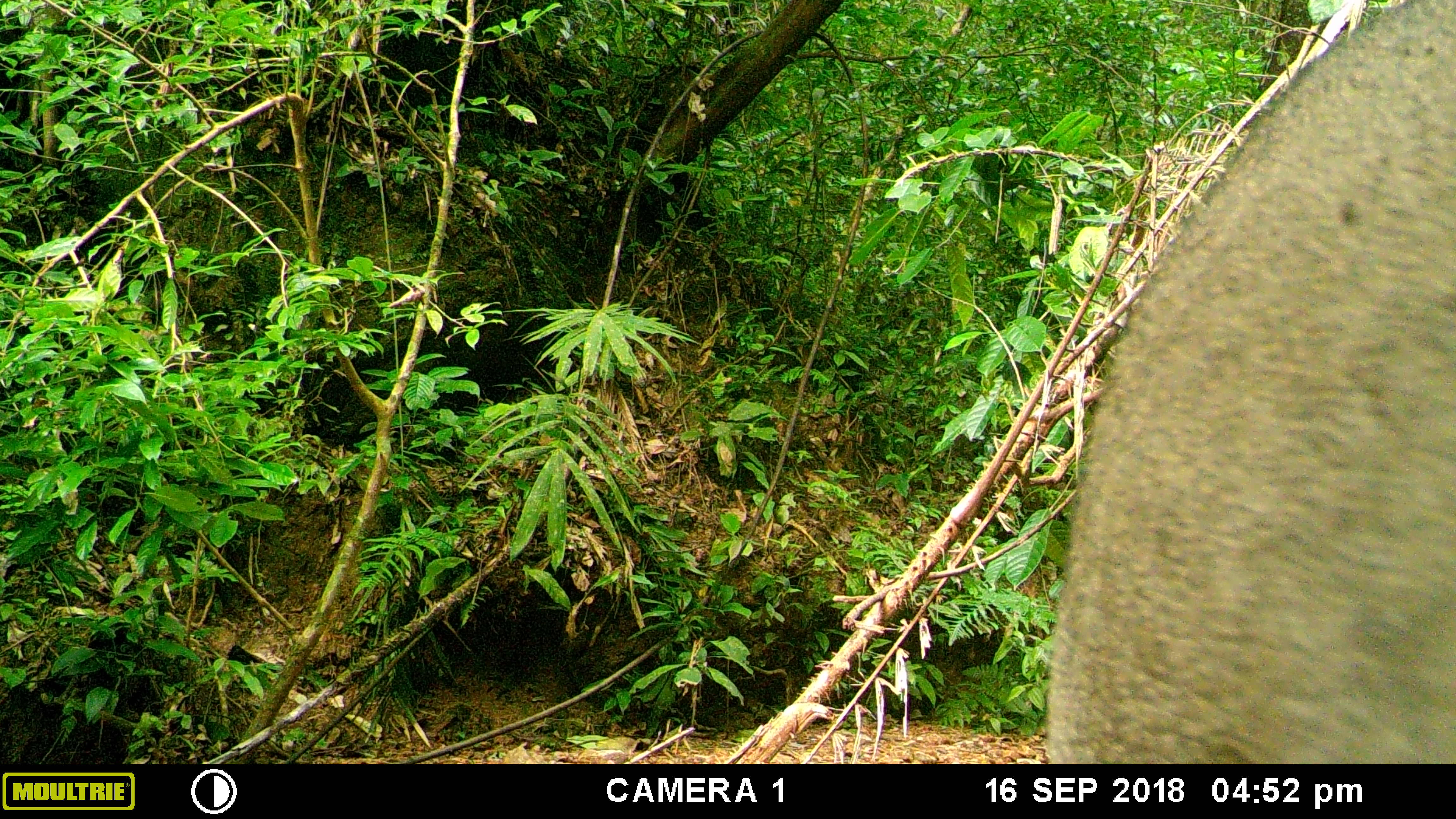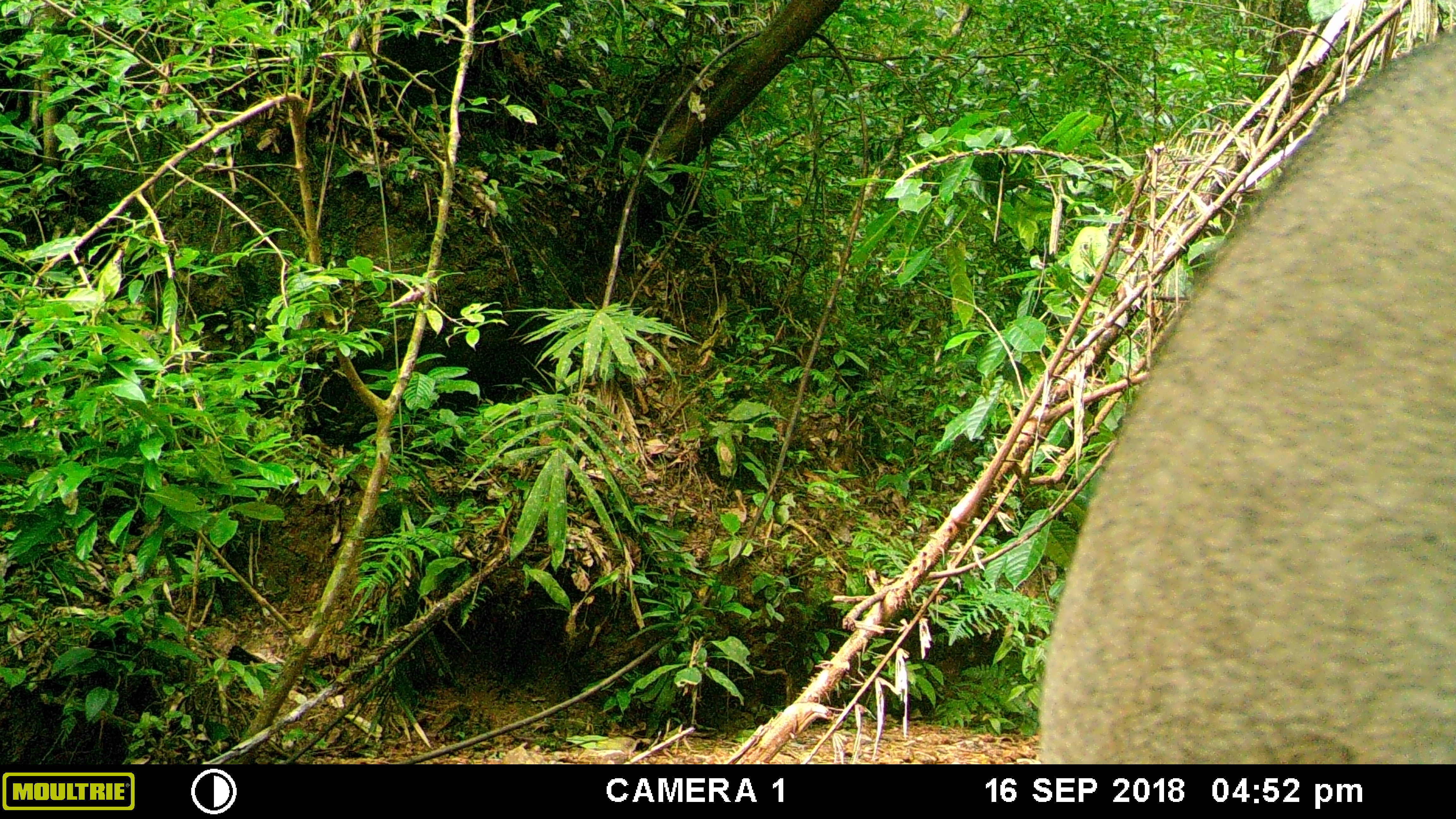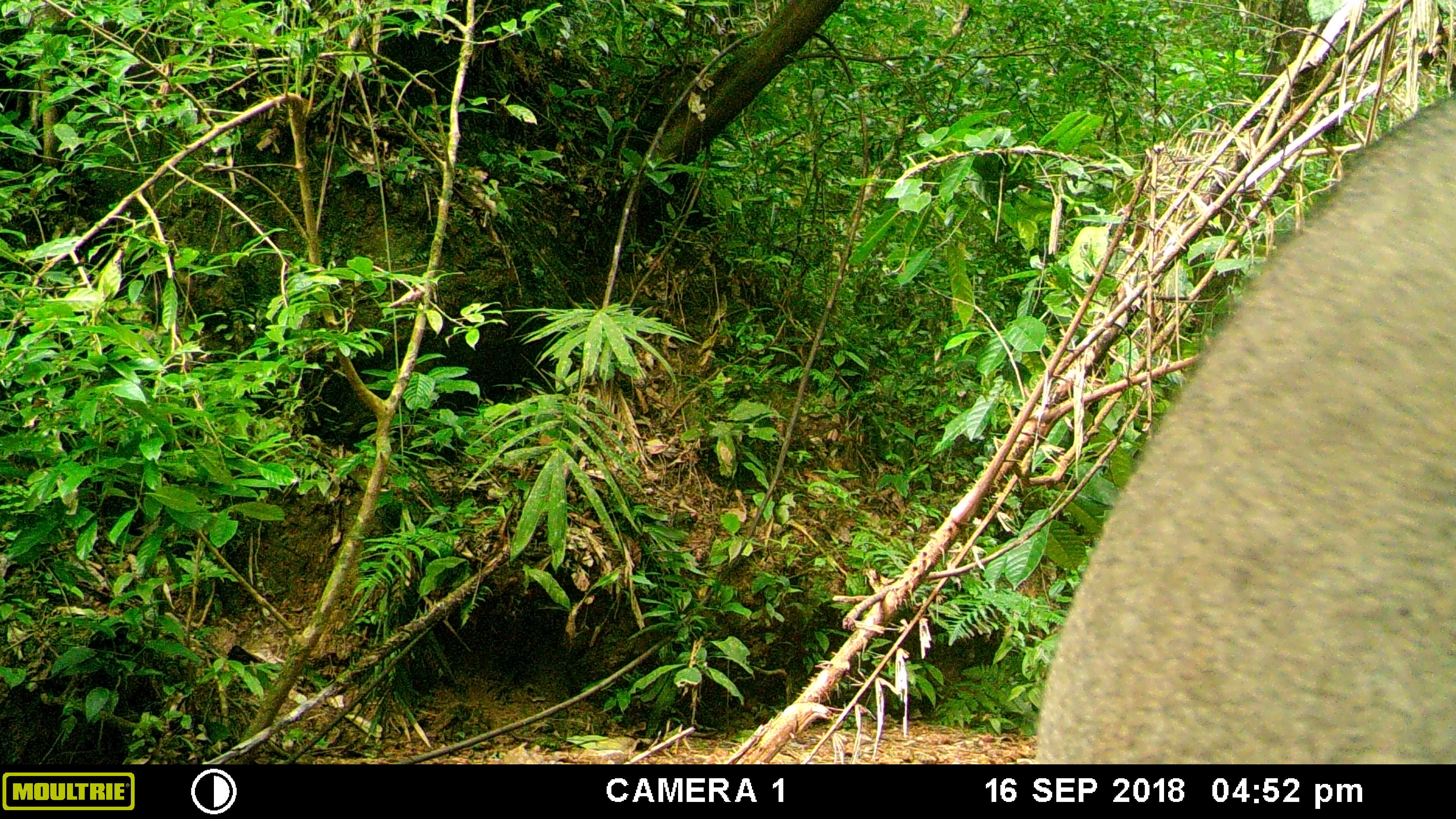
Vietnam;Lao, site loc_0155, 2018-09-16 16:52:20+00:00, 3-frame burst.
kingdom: Animalia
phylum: Chordata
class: Mammalia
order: Artiodactyla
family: Suidae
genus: Sus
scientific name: Sus scrofa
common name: eurasian wild pig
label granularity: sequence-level